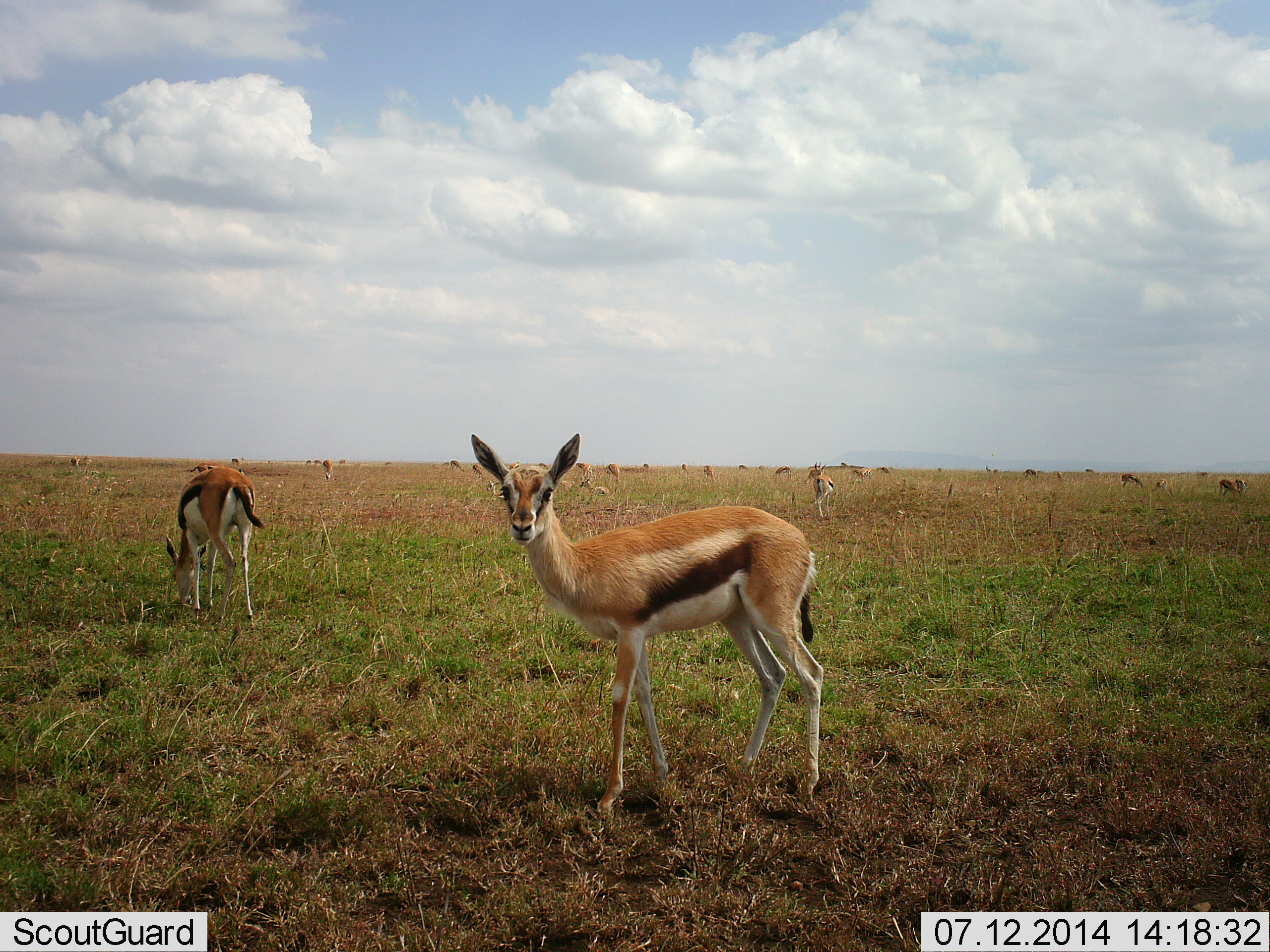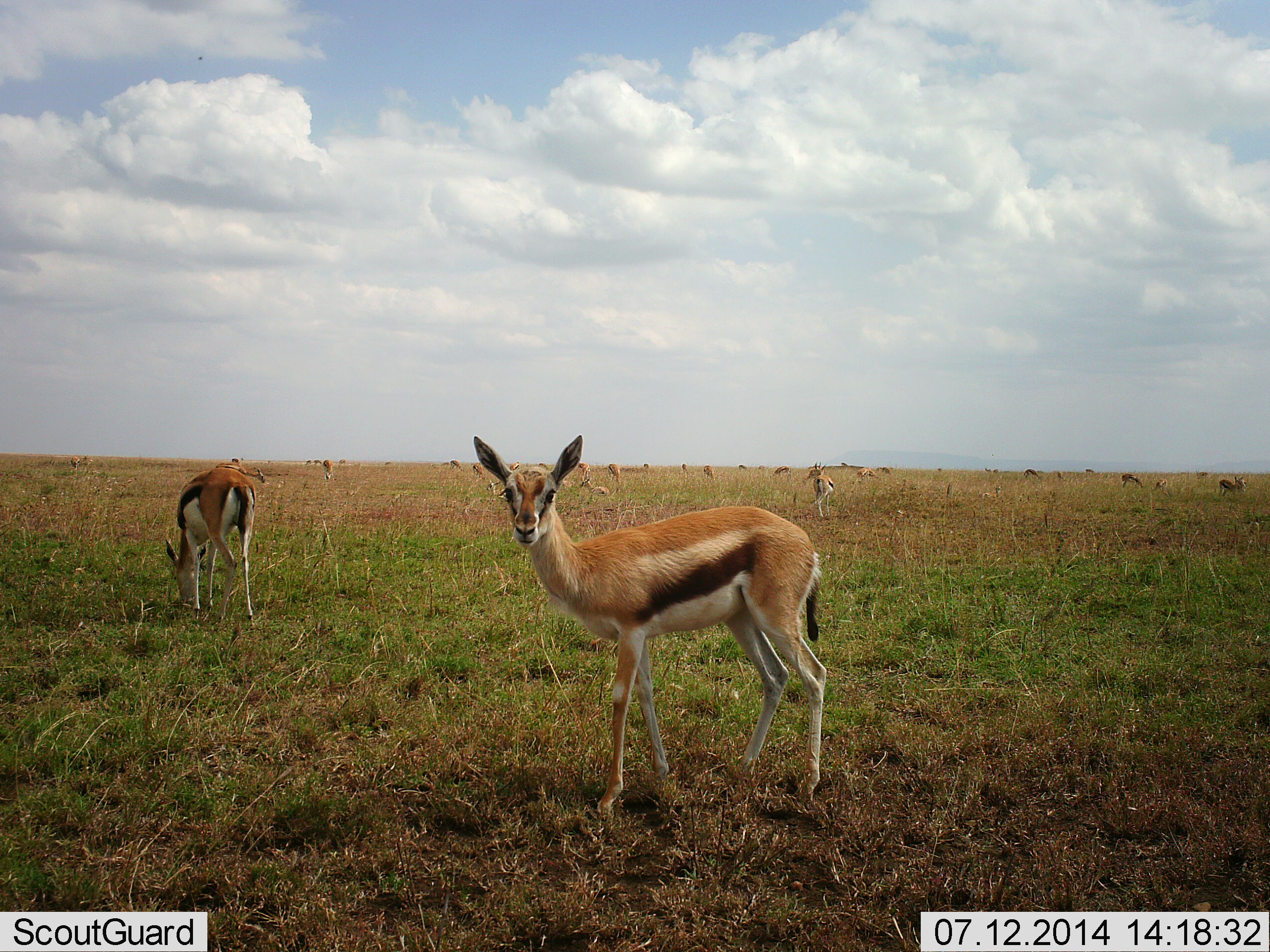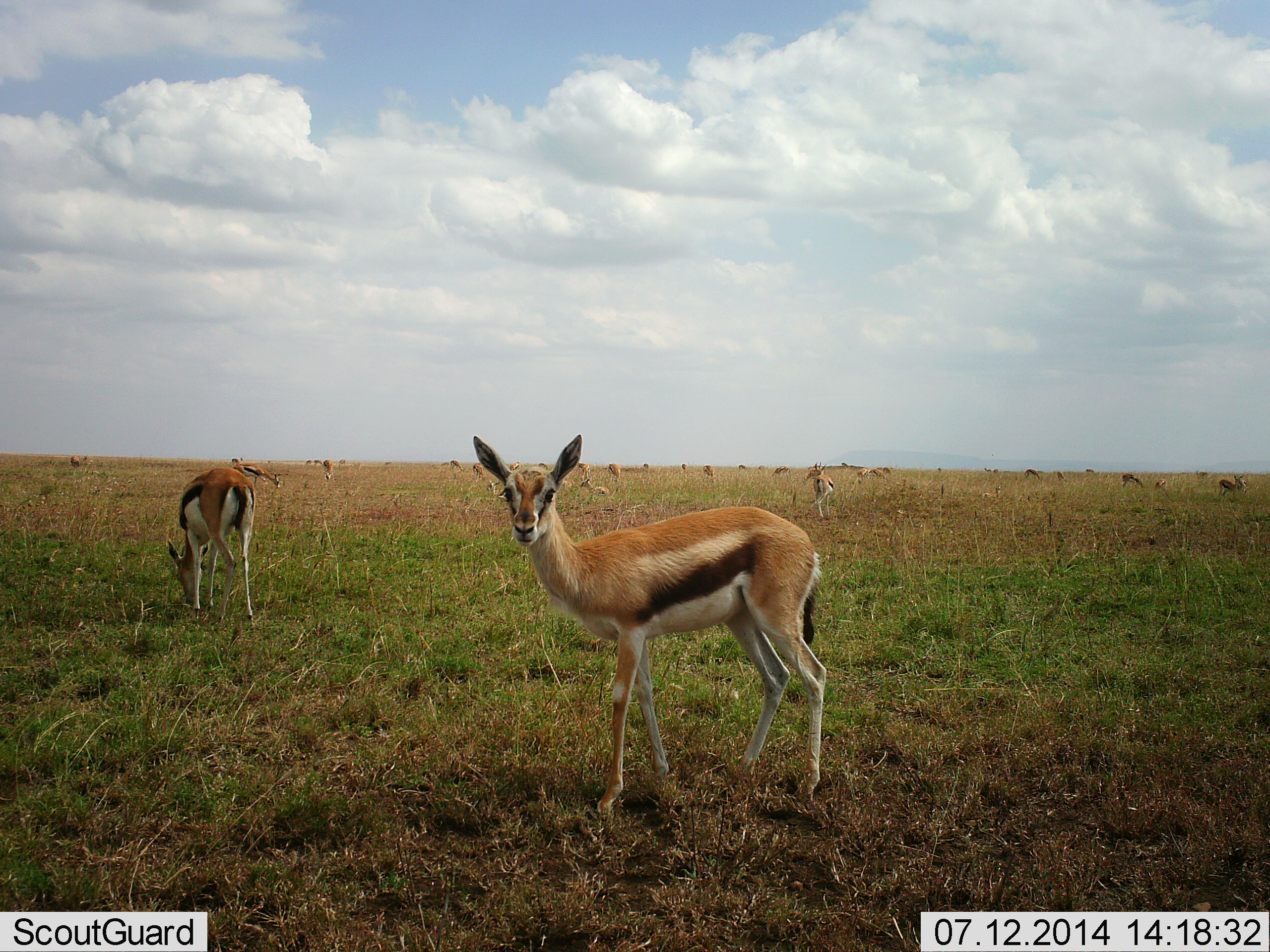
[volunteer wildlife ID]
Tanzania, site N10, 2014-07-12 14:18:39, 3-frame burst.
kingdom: Animalia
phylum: Chordata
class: Mammalia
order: Artiodactyla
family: Bovidae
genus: Eudorcas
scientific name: Eudorcas thomsonii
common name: thomson's gazelle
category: gazellethomsons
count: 11-50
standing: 100%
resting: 20%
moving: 10%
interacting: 0%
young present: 0%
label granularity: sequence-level